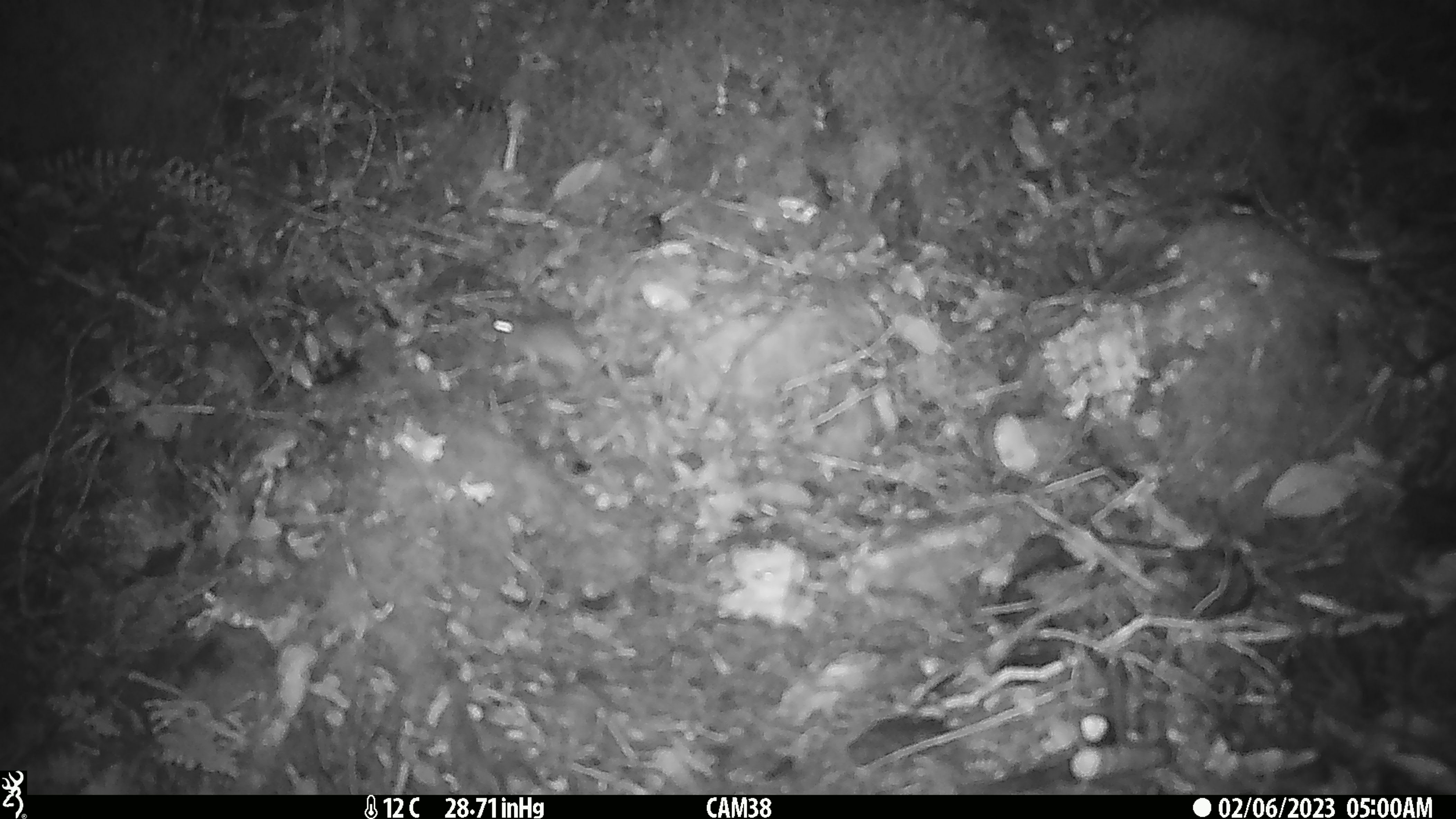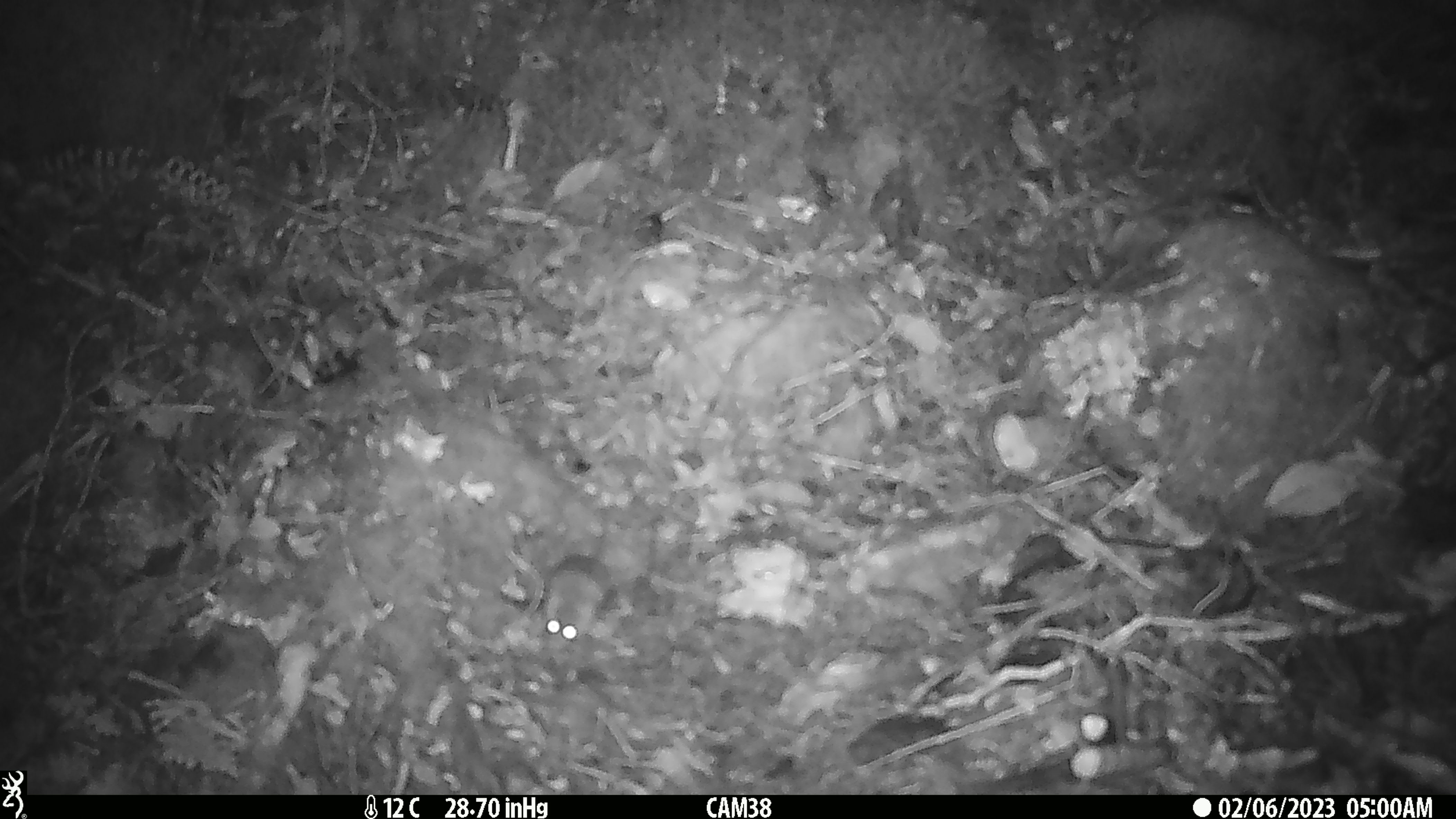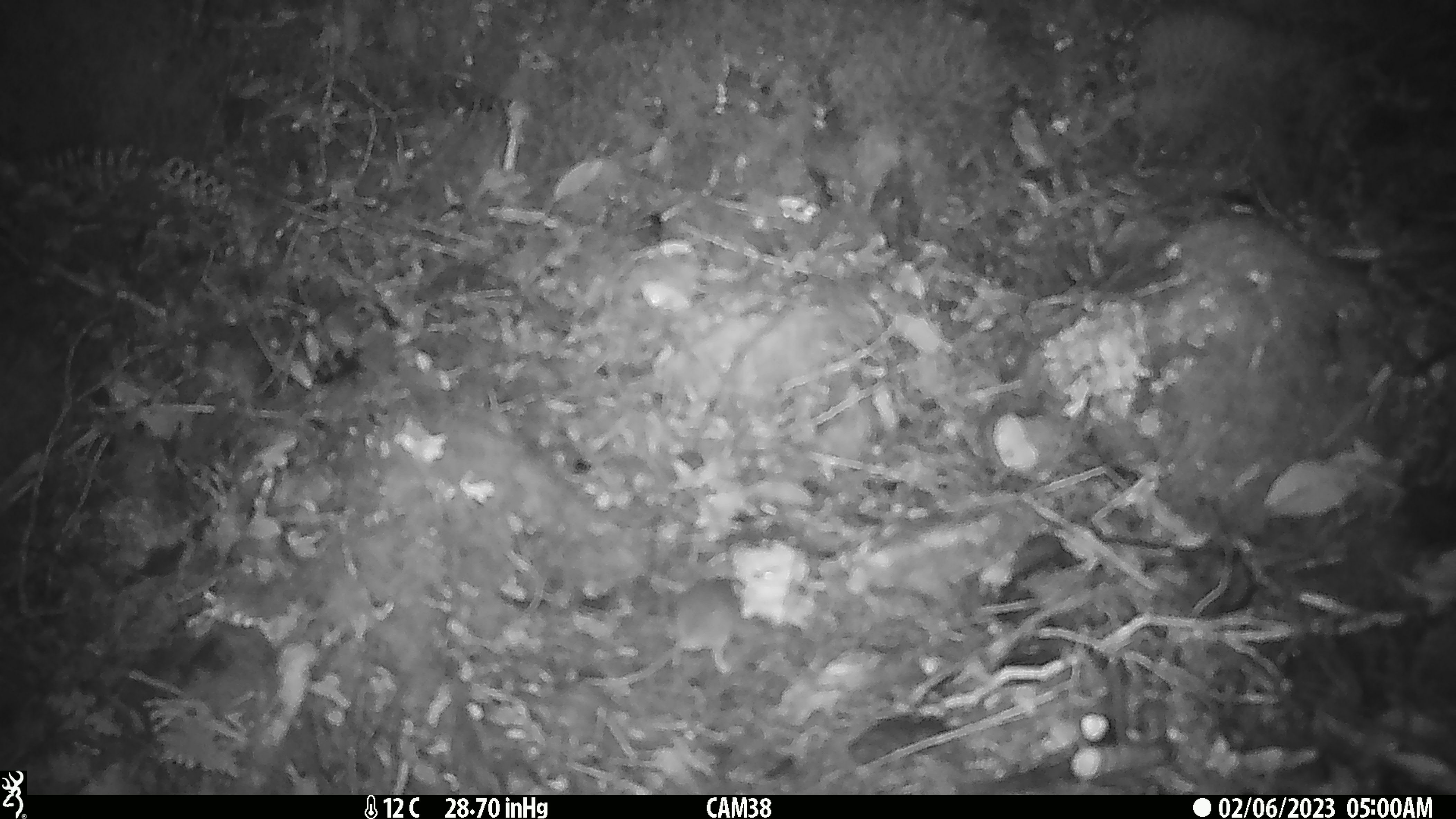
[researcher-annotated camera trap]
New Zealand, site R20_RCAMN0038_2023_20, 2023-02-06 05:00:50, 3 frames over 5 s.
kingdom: Animalia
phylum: Chordata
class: Mammalia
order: Rodentia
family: Muridae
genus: Mus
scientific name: Mus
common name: mouse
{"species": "mouse (Mus)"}